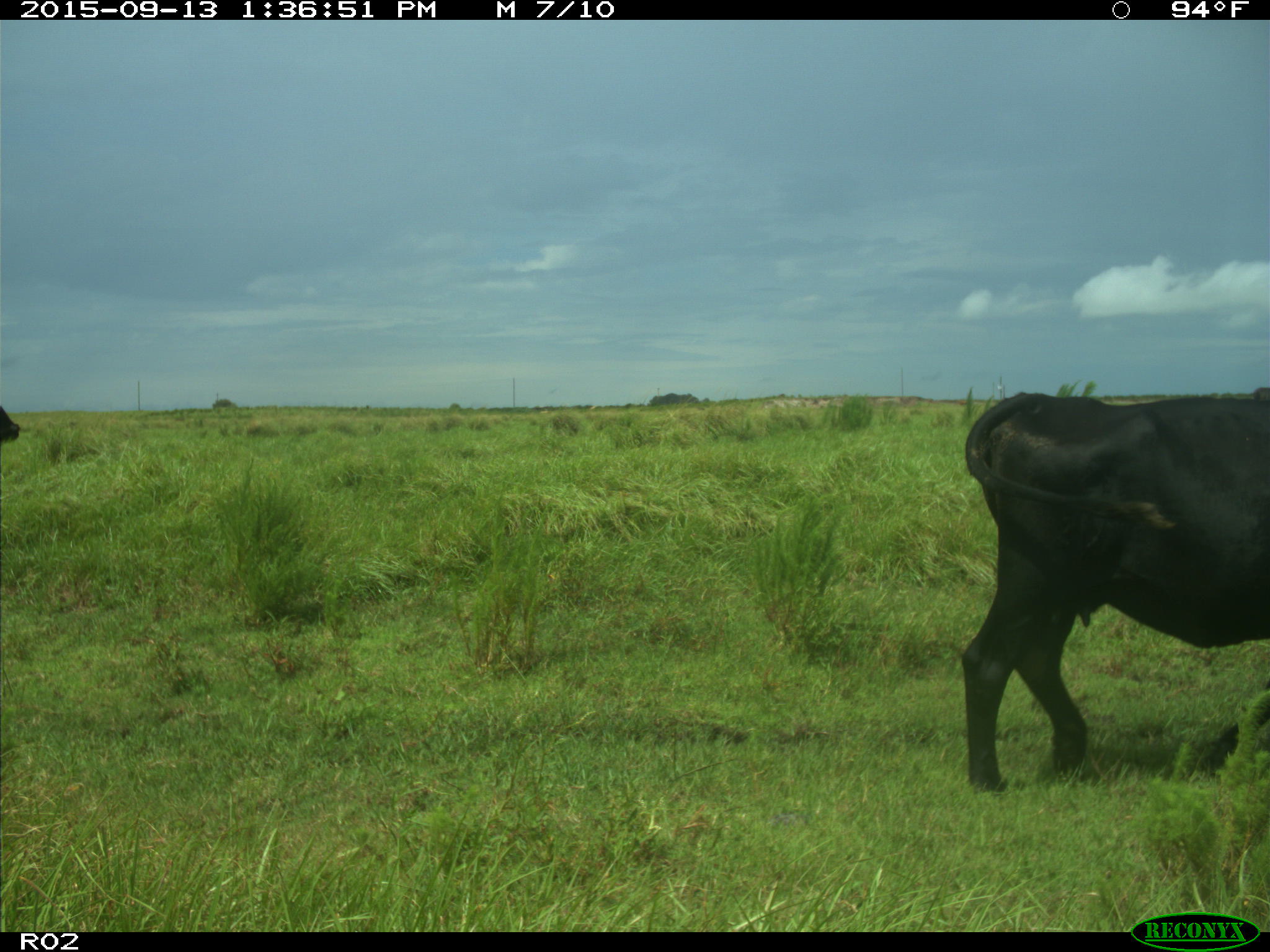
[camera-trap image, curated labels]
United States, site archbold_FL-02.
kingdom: Animalia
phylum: Chordata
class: Mammalia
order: Artiodactyla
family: Bovidae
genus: Bos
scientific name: Bos taurus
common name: domestic cow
Bos taurus (domestic cow).